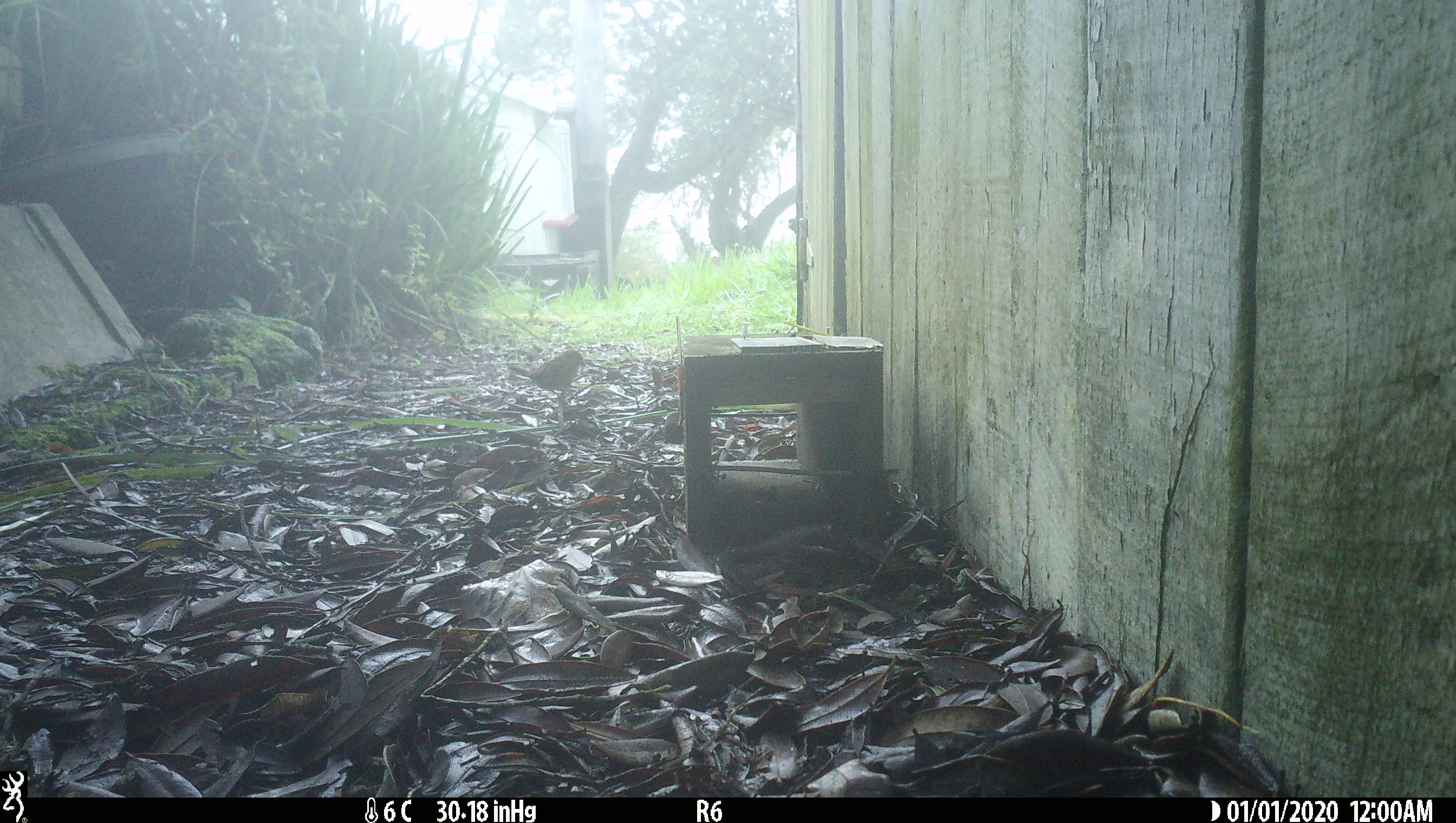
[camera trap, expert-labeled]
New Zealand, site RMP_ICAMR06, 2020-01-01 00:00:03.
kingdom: Animalia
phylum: Chordata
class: Aves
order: Passeriformes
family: Passeridae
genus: Passer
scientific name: Passer domesticus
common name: house sparrow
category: sparrow